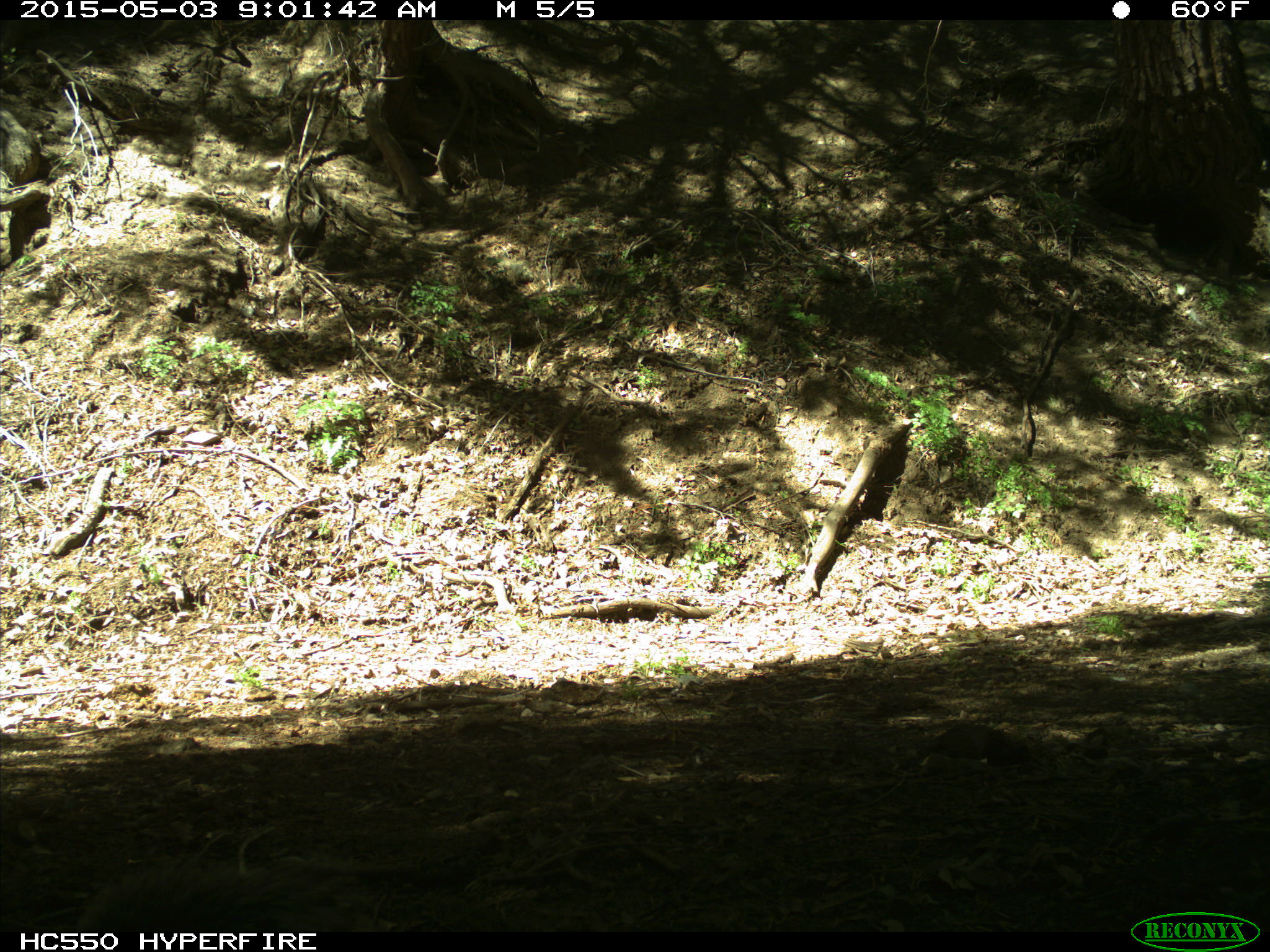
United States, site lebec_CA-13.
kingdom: Animalia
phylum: Chordata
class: Mammalia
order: Rodentia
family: Sciuridae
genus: Sciurus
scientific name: Sciurus carolinensis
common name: eastern gray squirrel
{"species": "Sciurus carolinensis (eastern gray squirrel)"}